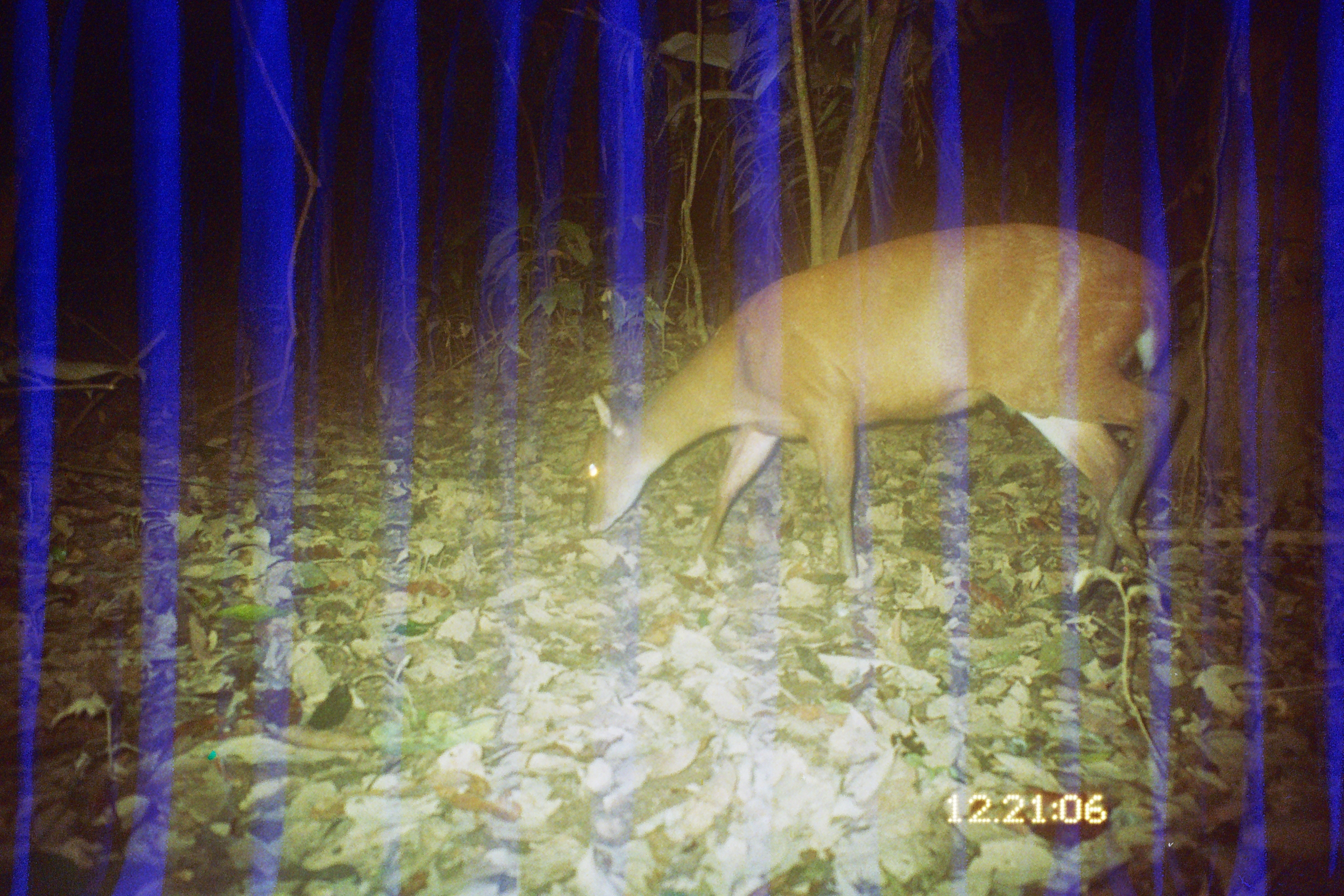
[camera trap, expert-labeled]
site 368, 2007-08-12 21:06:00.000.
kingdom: Animalia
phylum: Chordata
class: Mammalia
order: Artiodactyla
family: Cervidae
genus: Mazama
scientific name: Mazama americana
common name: red brocket